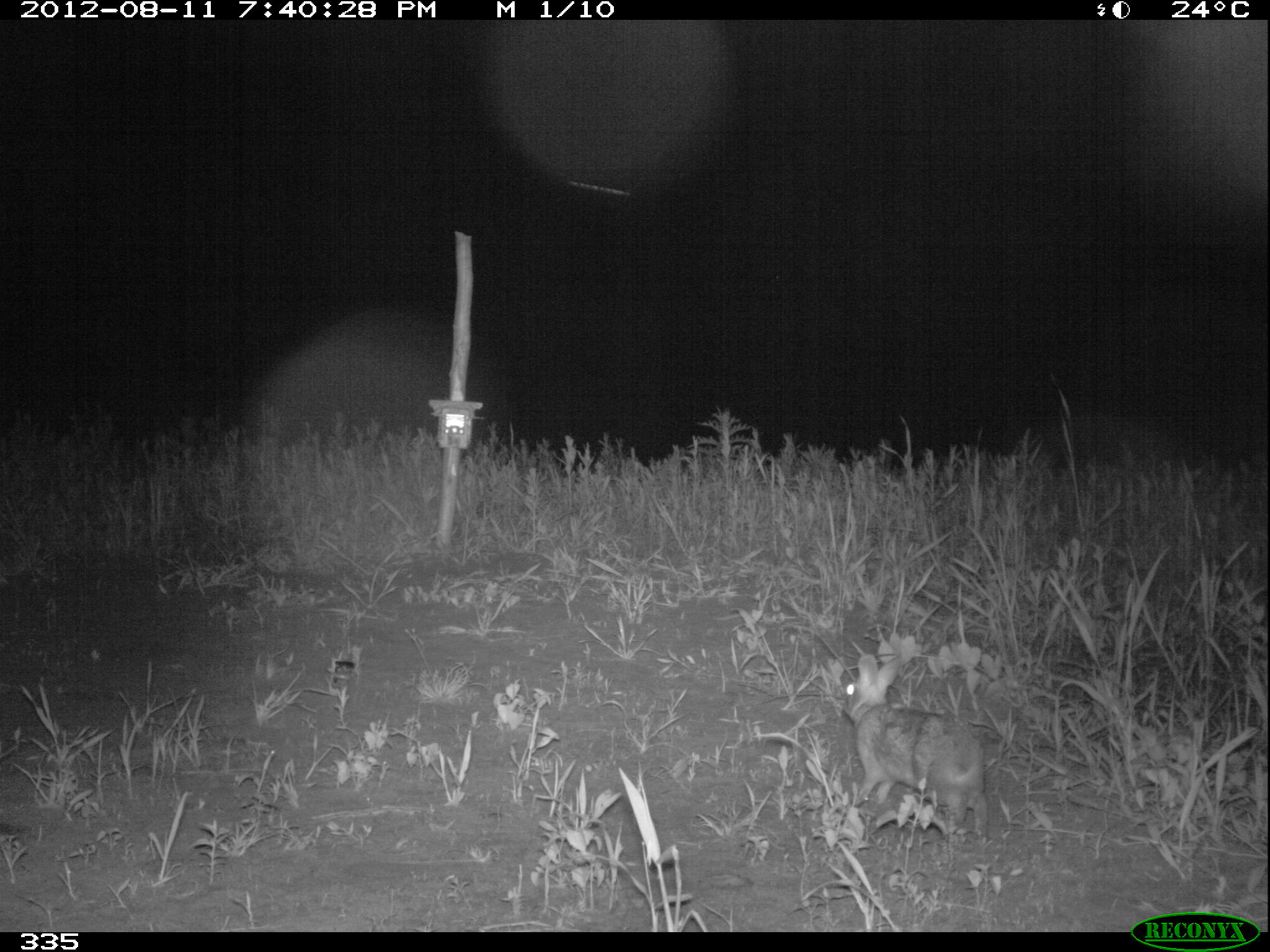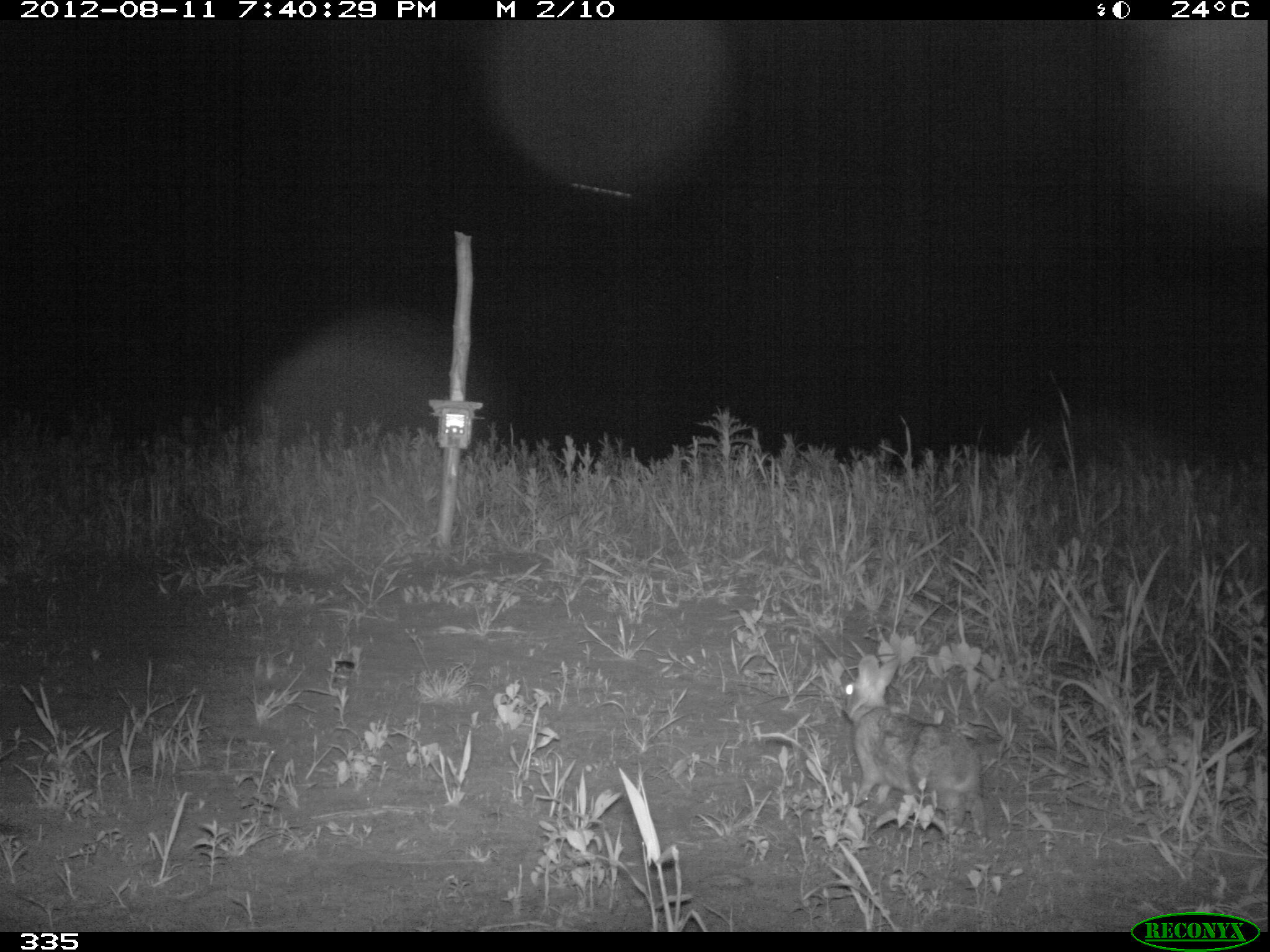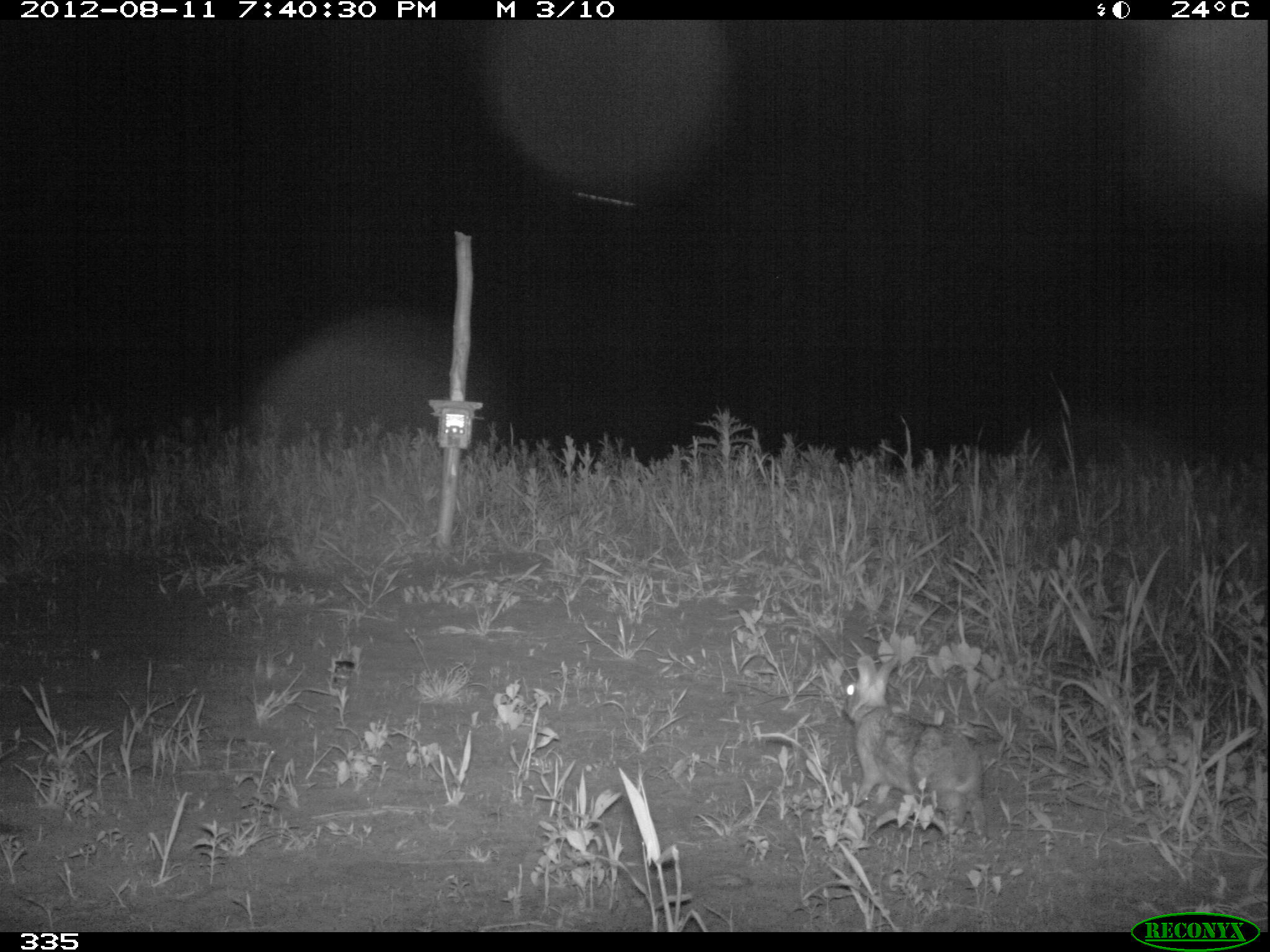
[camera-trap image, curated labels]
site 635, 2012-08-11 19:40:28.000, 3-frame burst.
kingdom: Animalia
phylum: Chordata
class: Mammalia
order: Lagomorpha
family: Leporidae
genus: Sylvilagus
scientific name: Sylvilagus brasiliensis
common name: tapeti